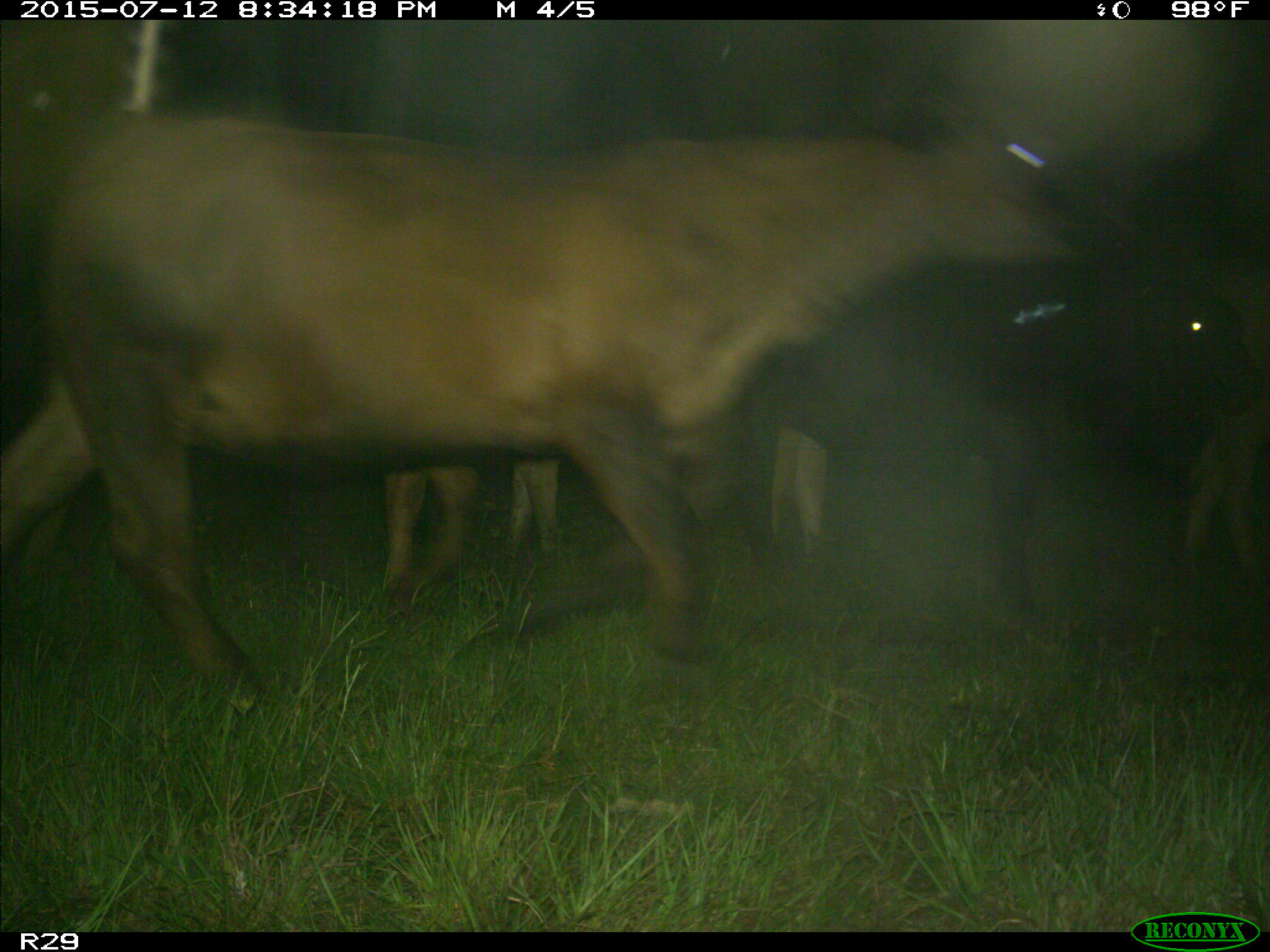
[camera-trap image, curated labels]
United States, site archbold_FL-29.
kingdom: Animalia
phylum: Chordata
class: Mammalia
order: Artiodactyla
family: Bovidae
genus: Bos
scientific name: Bos taurus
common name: domestic cow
Bos taurus (domestic cow).